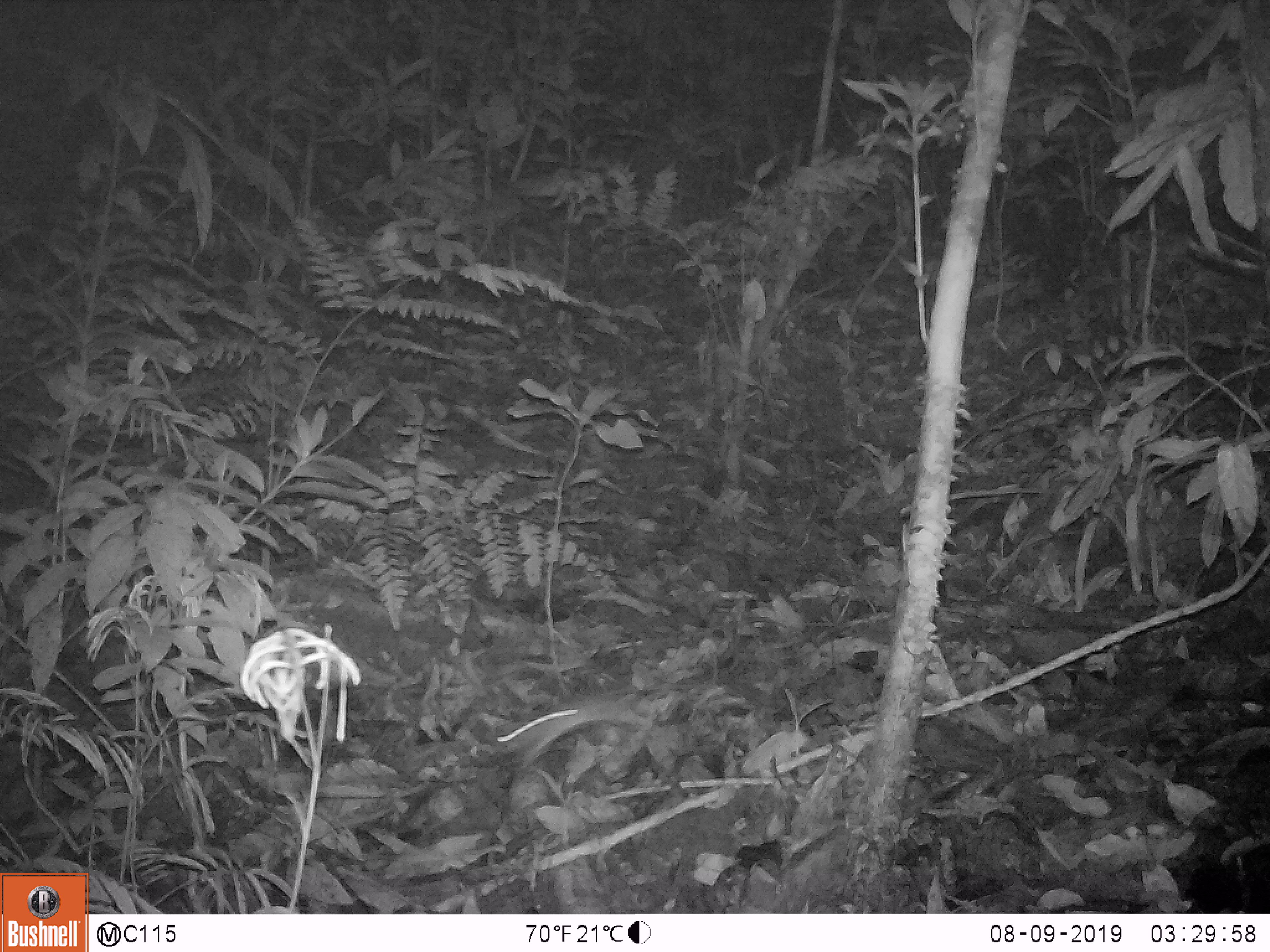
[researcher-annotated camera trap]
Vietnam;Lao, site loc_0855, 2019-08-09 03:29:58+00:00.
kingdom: Animalia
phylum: Chordata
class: Mammalia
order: Rodentia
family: Muridae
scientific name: Muridae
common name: old-world mice and rats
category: unidentified murid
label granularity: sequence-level